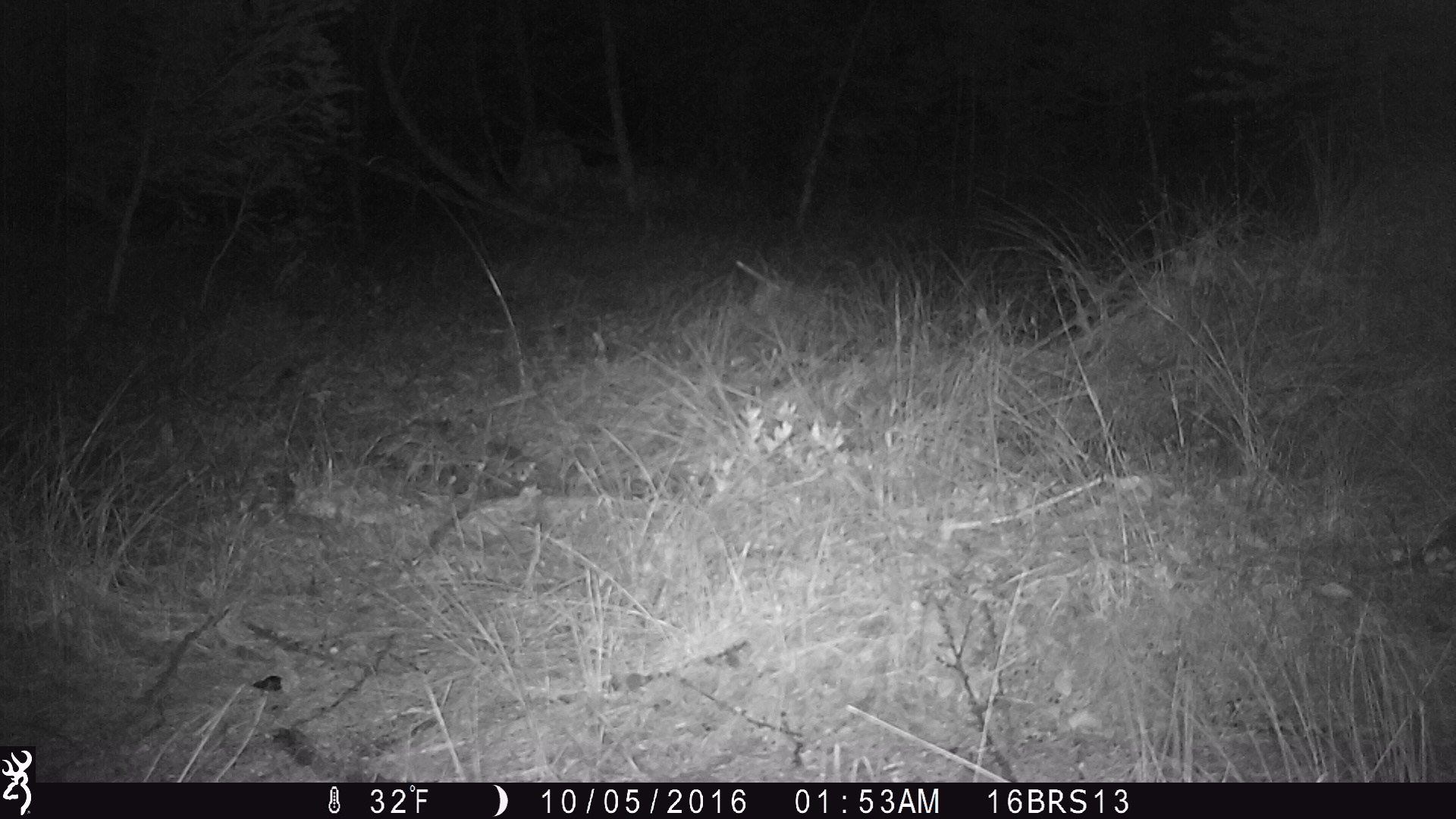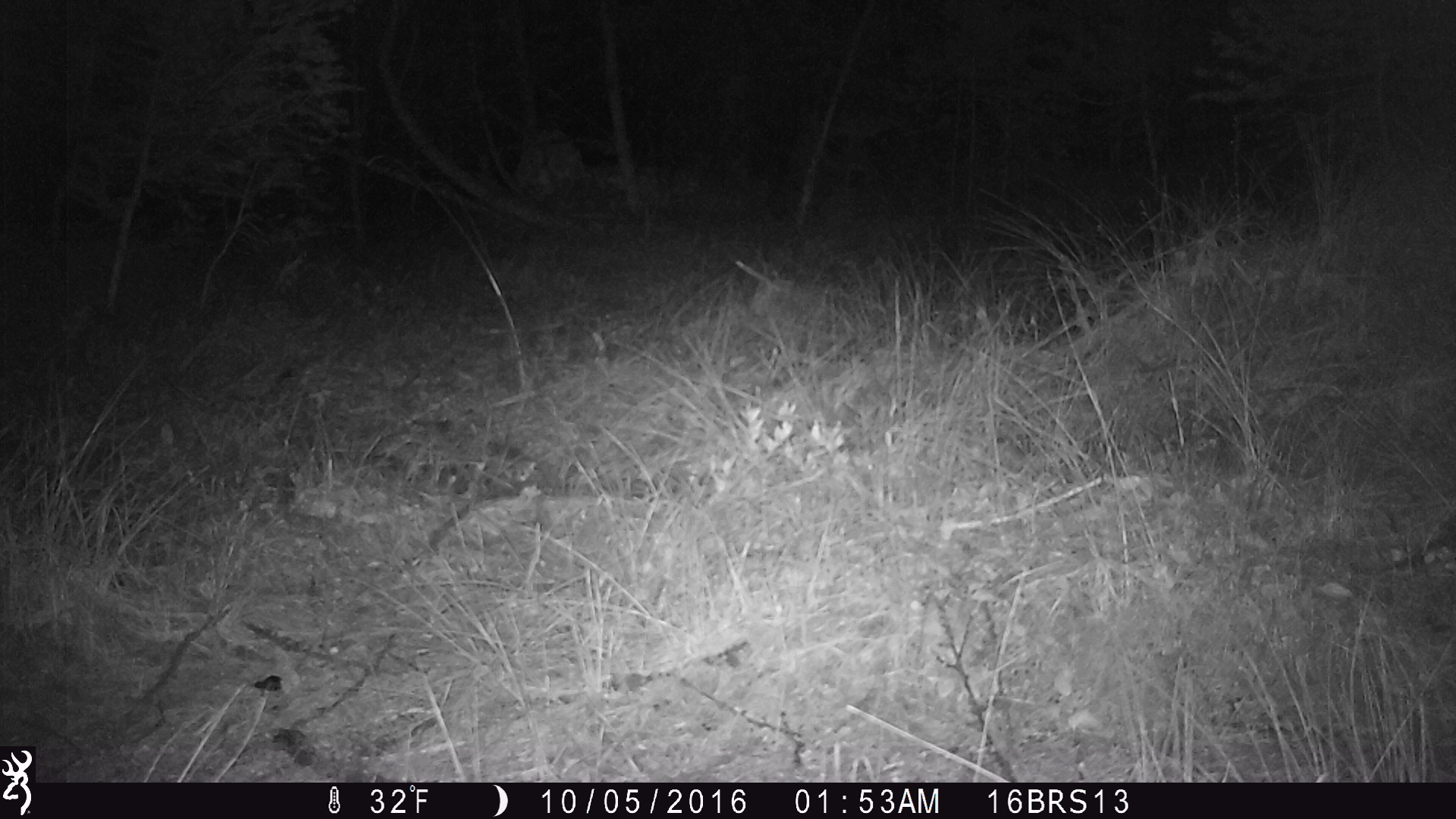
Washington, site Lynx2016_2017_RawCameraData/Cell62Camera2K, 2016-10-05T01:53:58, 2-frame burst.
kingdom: Animalia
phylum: Chordata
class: Mammalia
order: Lagomorpha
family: Leporidae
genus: Lepus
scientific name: Lepus americanus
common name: snowshoe hare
Lepus americanus (snowshoe hare). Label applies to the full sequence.